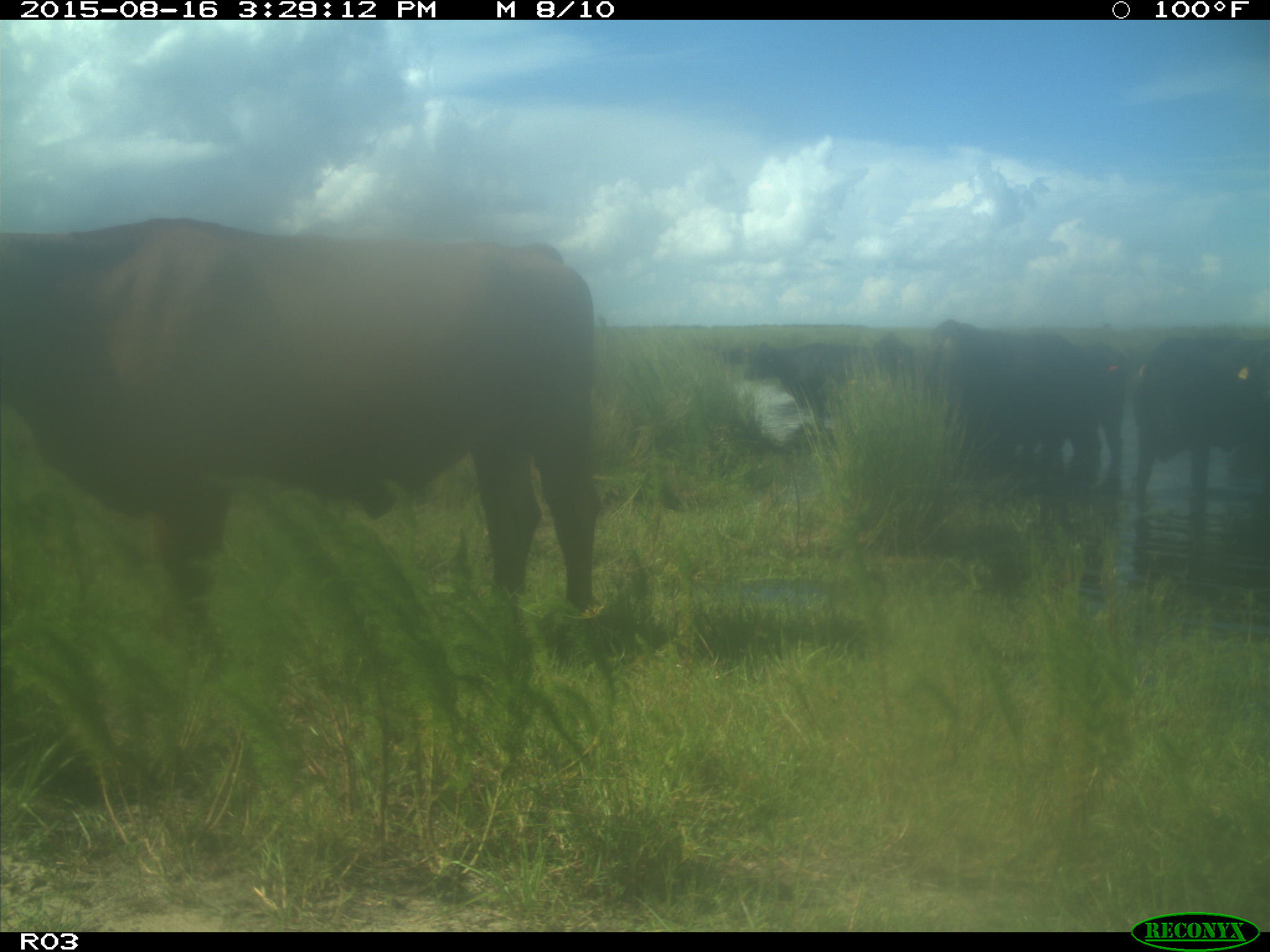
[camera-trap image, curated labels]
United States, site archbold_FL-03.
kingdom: Animalia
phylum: Chordata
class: Mammalia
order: Artiodactyla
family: Bovidae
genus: Bos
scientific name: Bos taurus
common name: domestic cow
Bos taurus (domestic cow).